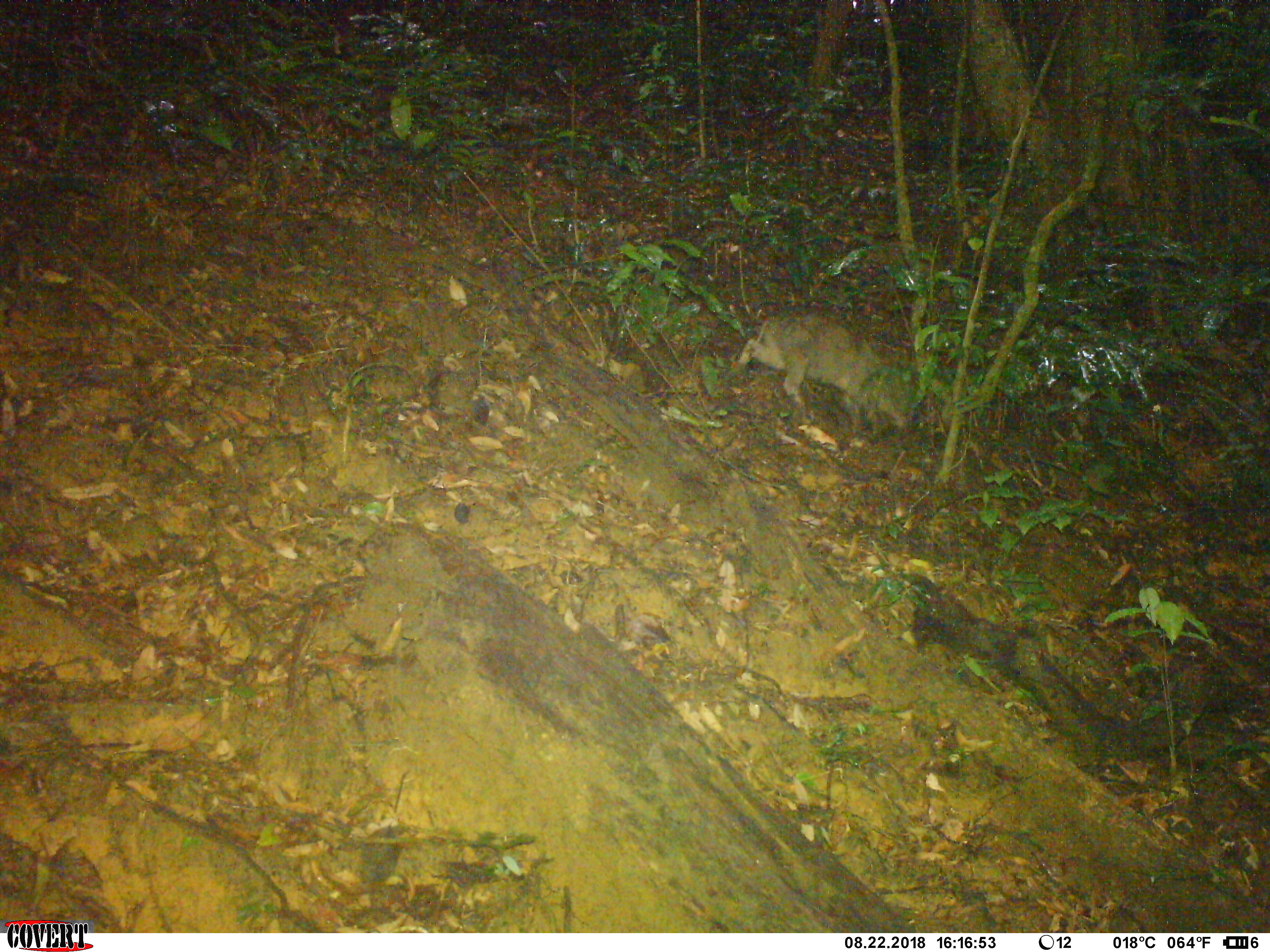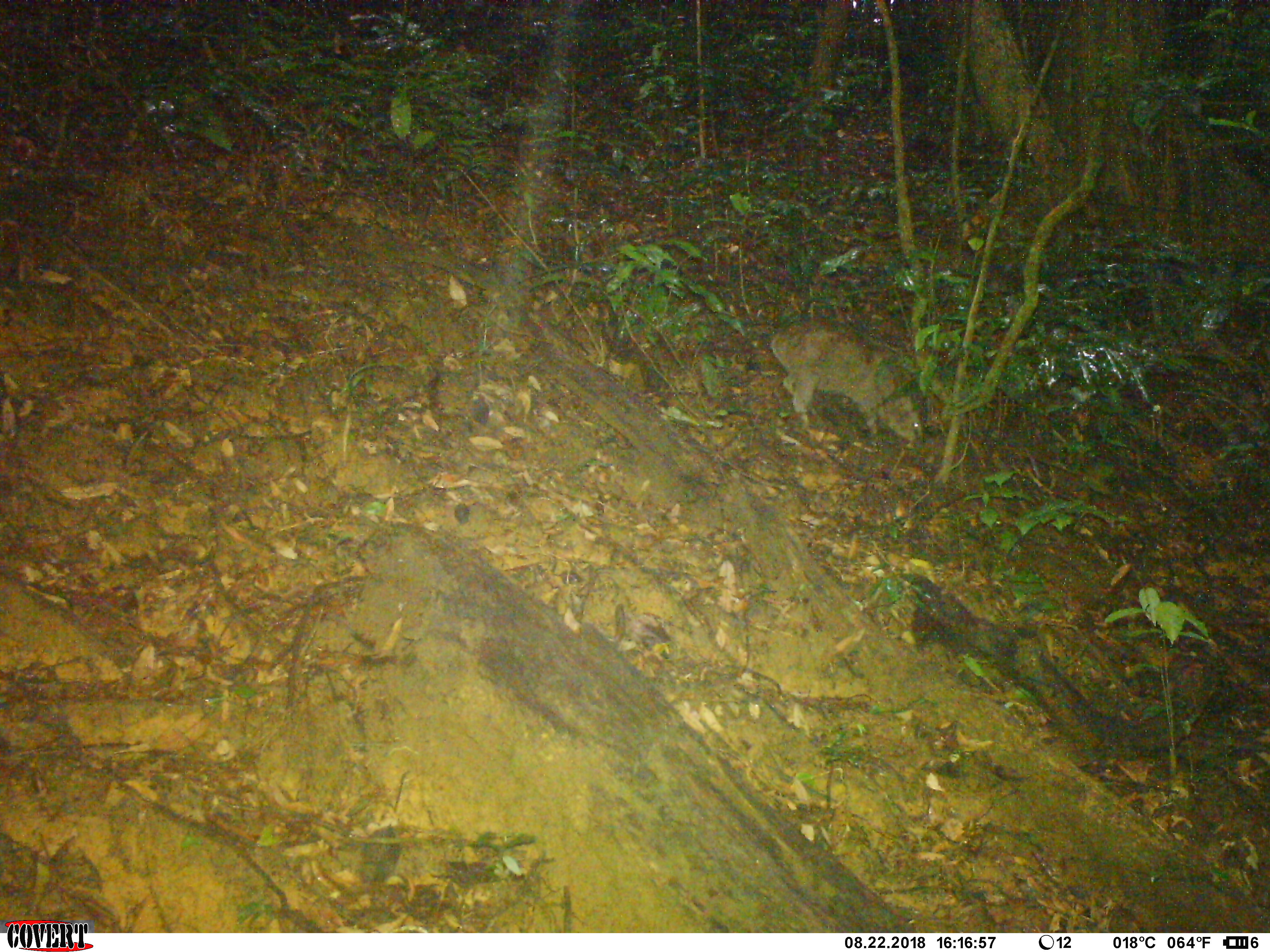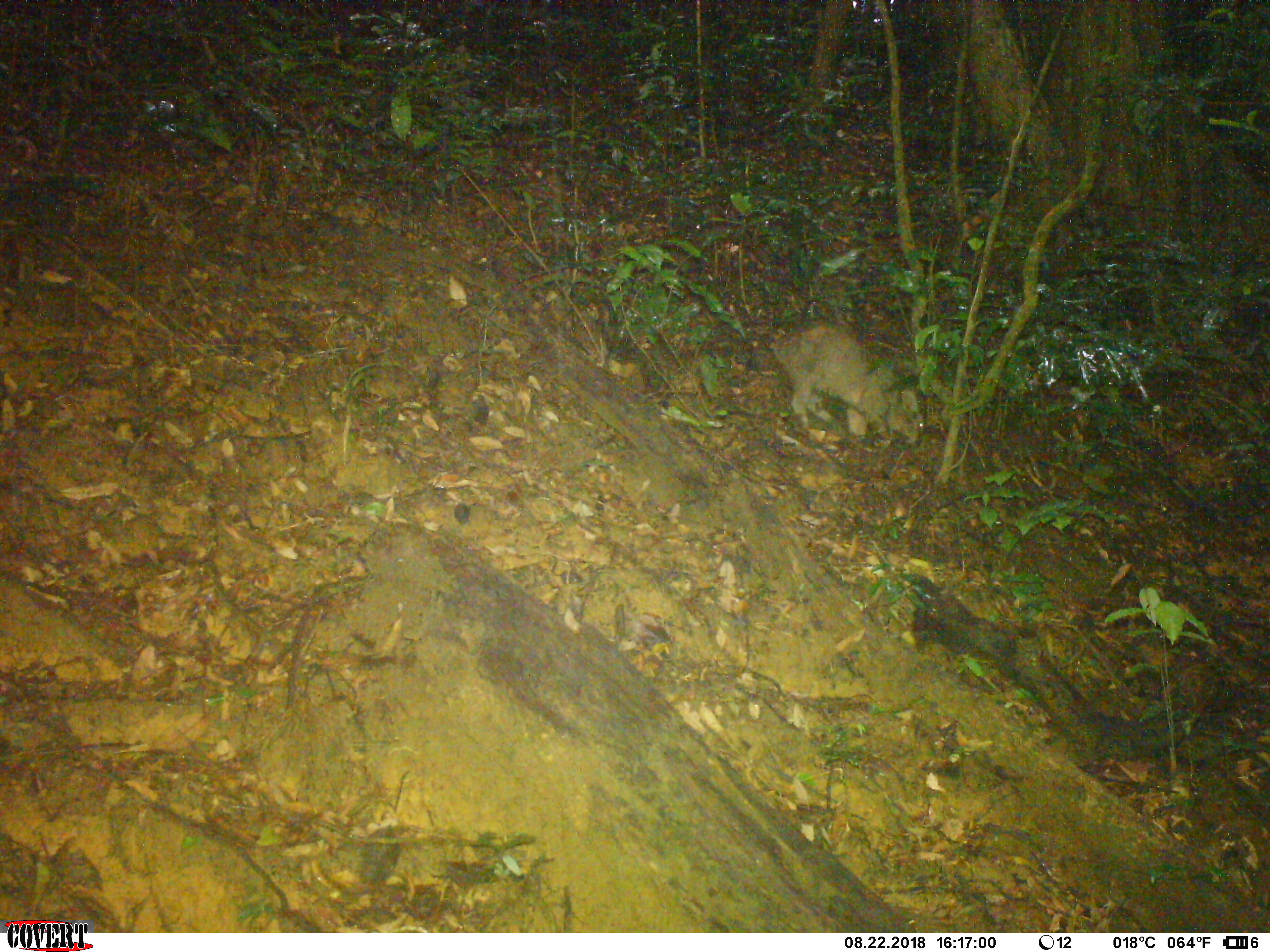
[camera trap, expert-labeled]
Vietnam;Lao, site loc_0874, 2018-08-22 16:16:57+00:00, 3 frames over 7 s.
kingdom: Animalia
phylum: Chordata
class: Mammalia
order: Artiodactyla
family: Suidae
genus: Sus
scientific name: Sus scrofa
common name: eurasian wild pig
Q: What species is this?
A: Eurasian wild pig (Sus scrofa).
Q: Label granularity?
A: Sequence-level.